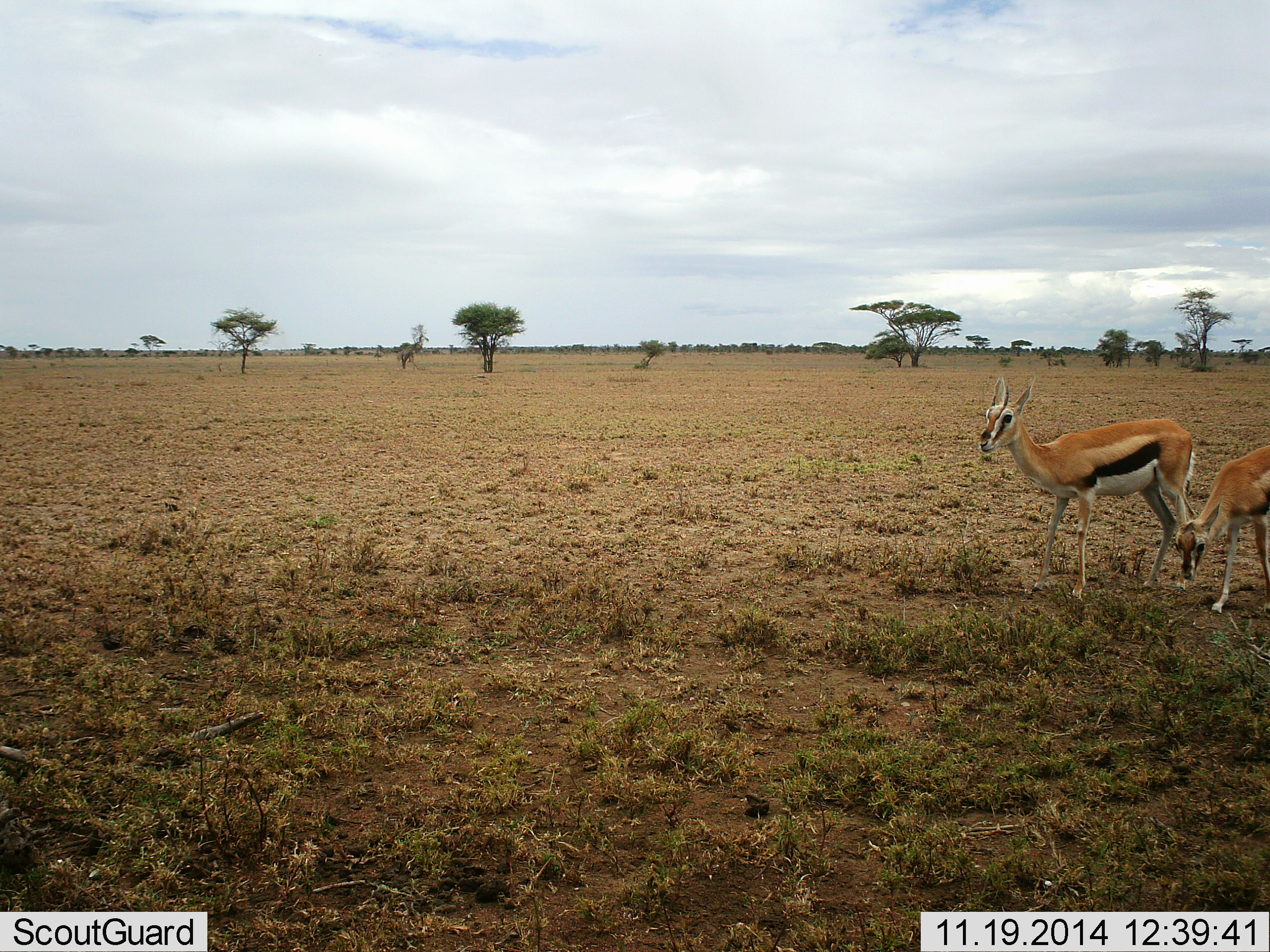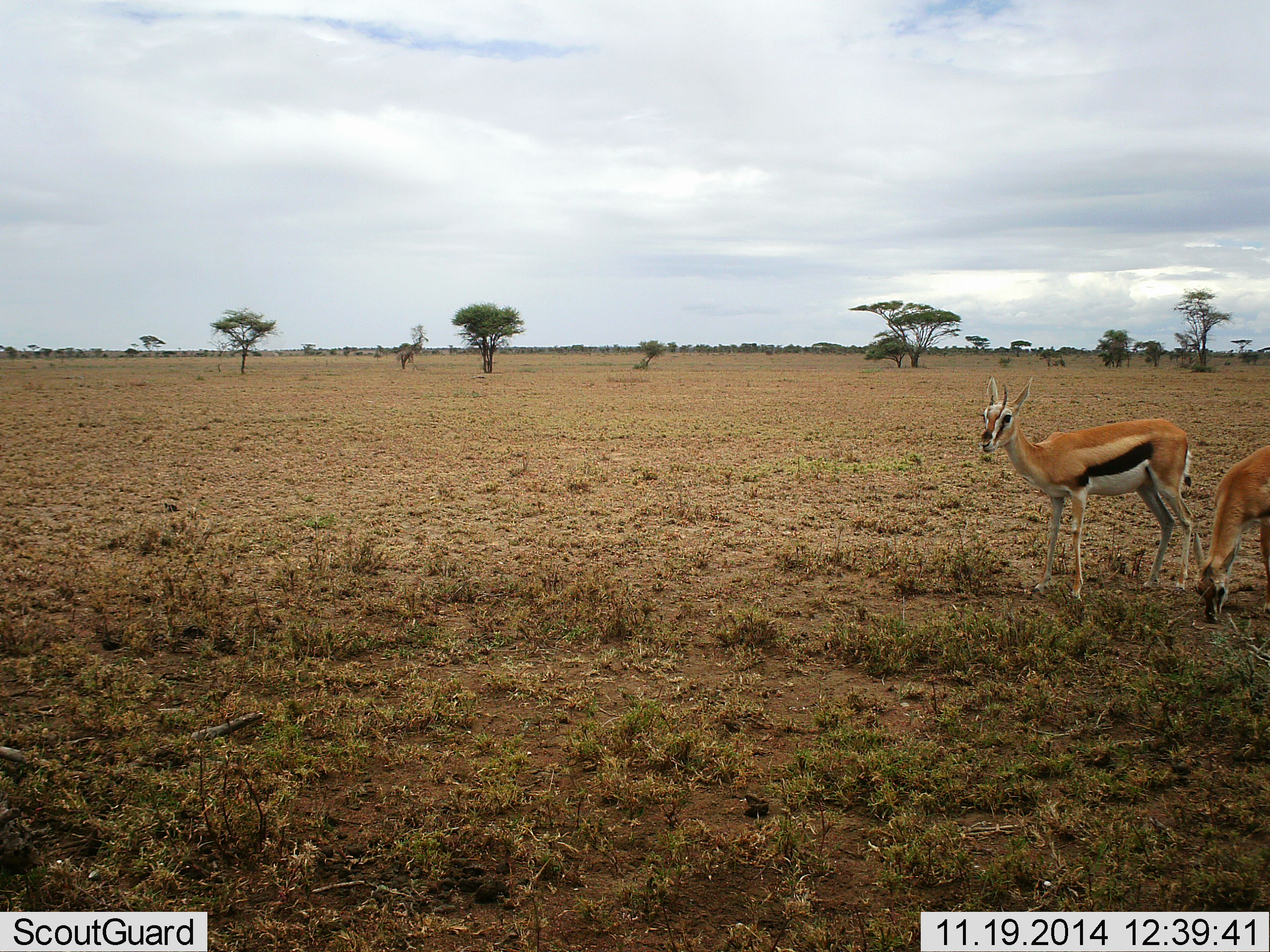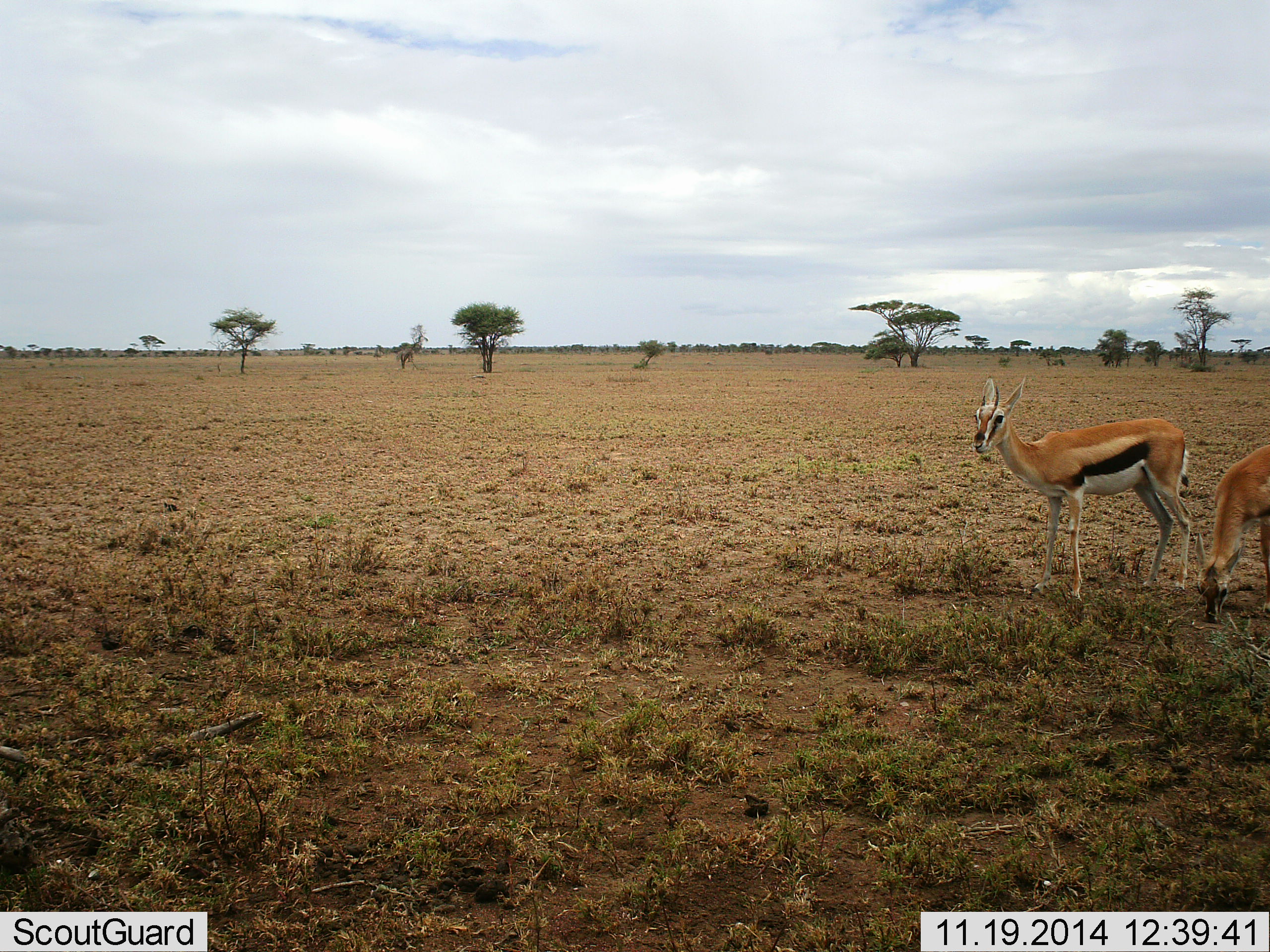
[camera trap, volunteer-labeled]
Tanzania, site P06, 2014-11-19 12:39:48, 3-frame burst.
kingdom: Animalia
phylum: Chordata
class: Mammalia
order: Artiodactyla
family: Bovidae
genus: Eudorcas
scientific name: Eudorcas thomsonii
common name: thomson's gazelle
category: gazellethomsons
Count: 2.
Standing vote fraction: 100%.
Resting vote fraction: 0%.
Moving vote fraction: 0%.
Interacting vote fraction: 0%.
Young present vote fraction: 0%.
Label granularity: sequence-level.